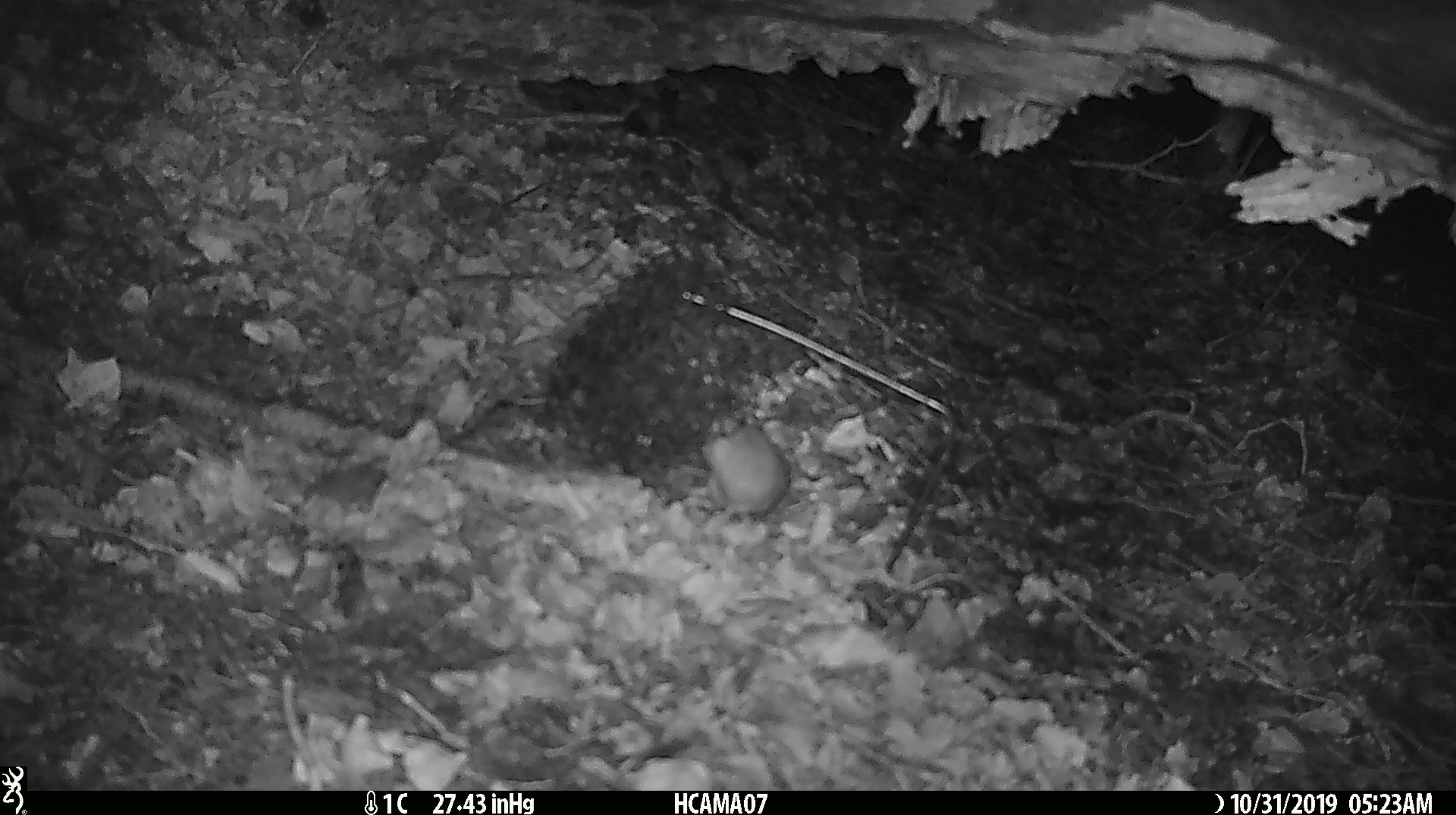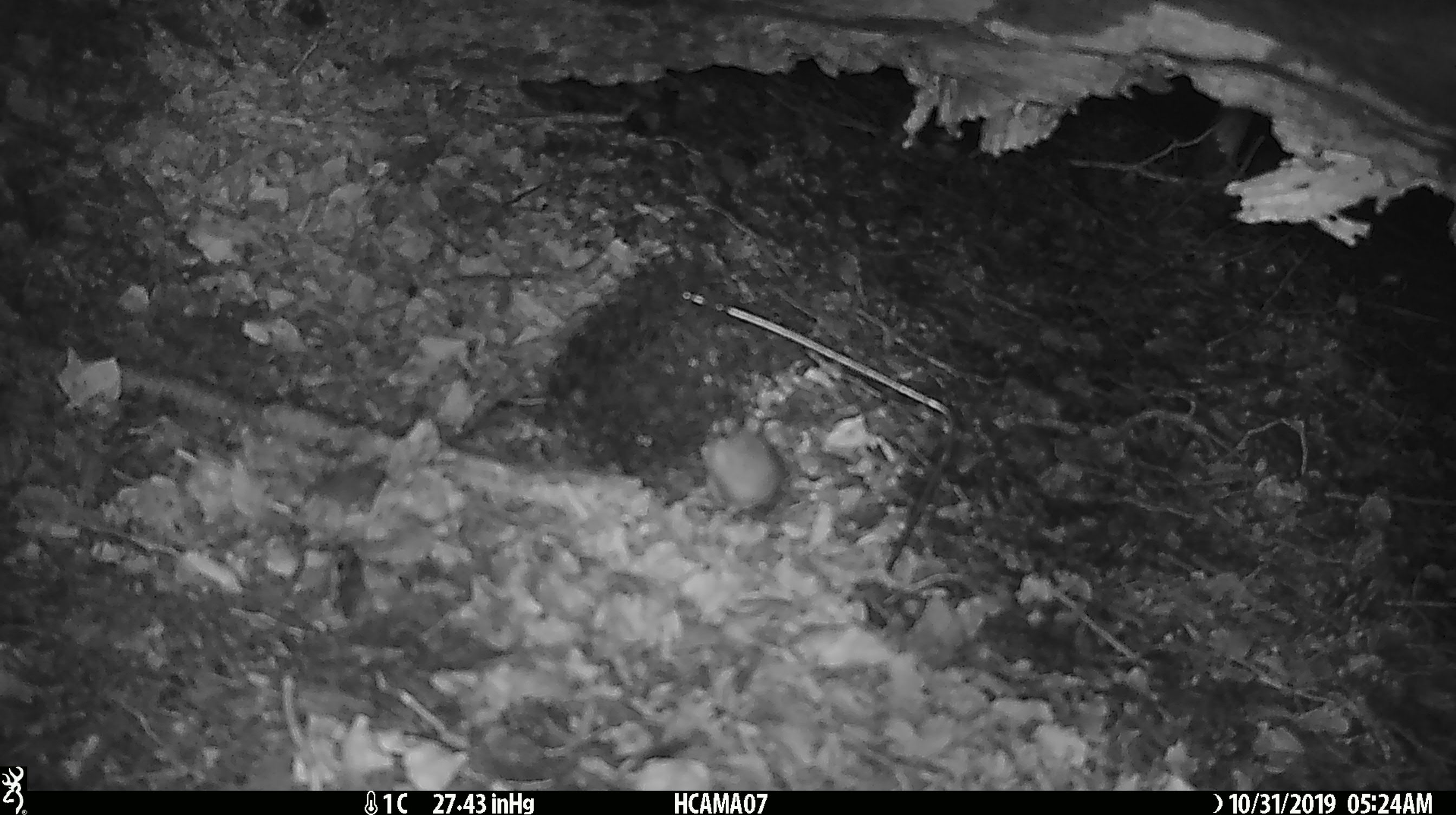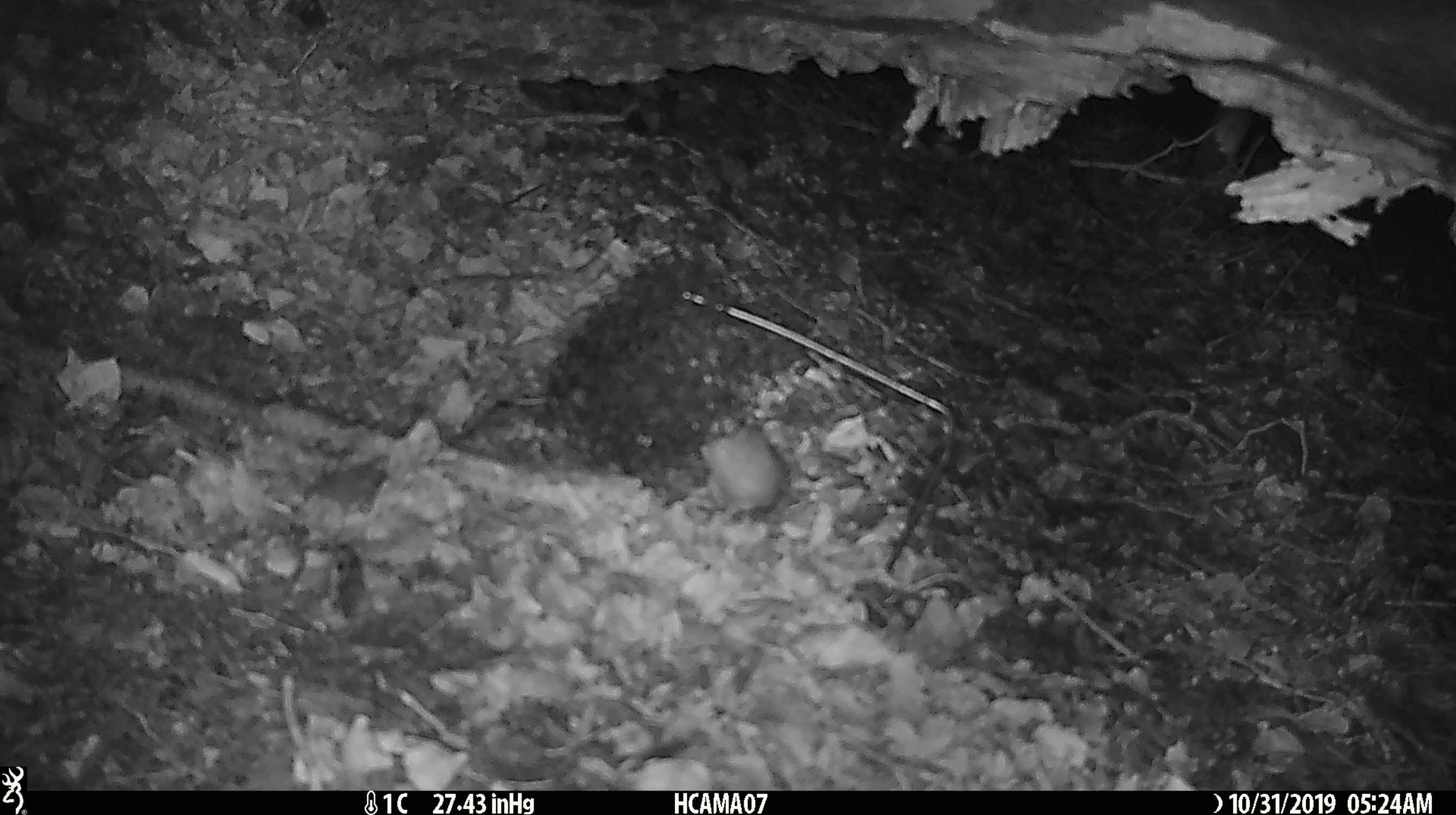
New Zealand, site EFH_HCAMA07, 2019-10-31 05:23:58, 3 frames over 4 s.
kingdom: Animalia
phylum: Chordata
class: Mammalia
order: Rodentia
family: Muridae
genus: Mus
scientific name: Mus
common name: mouse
Mouse (Mus).